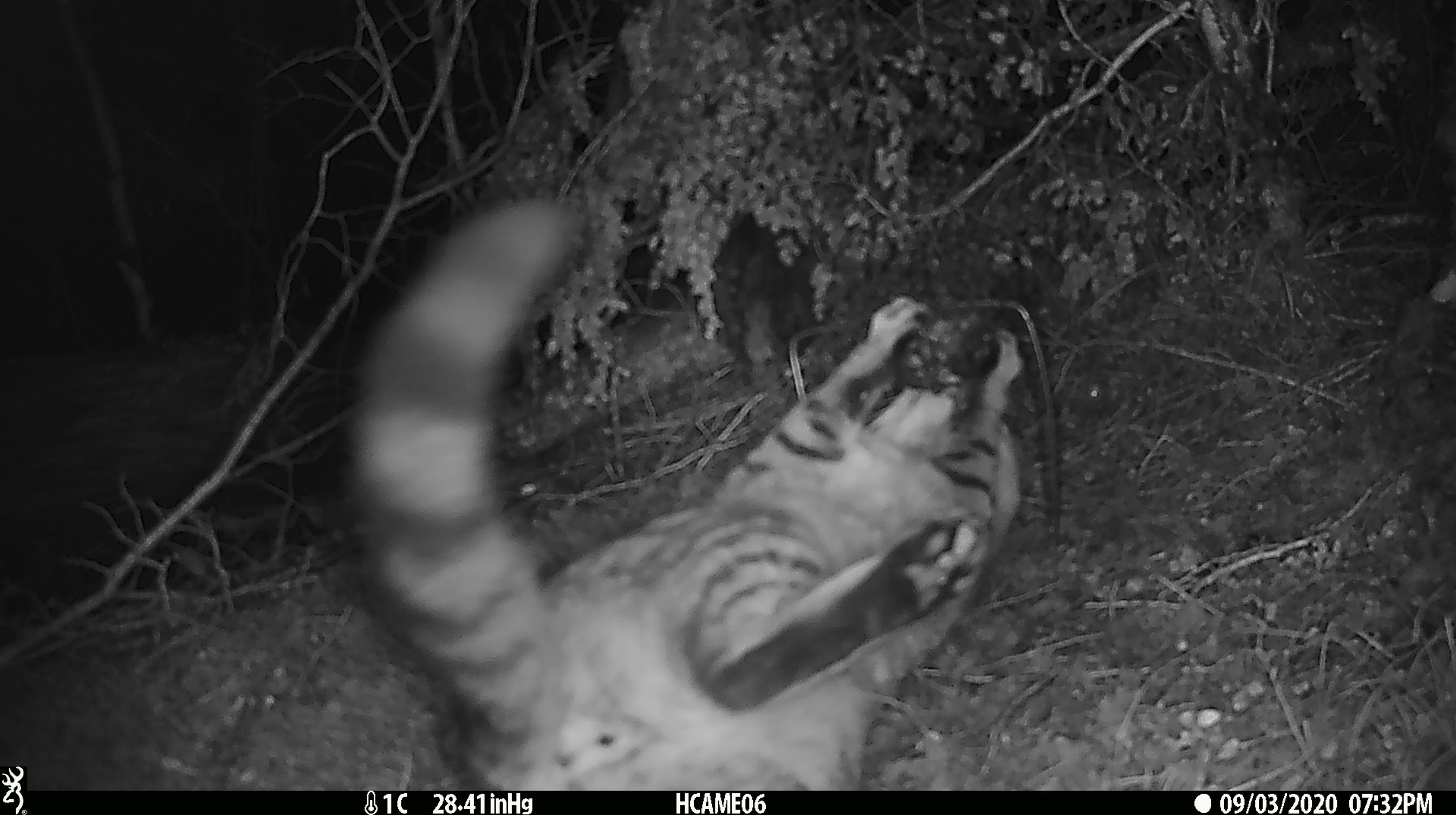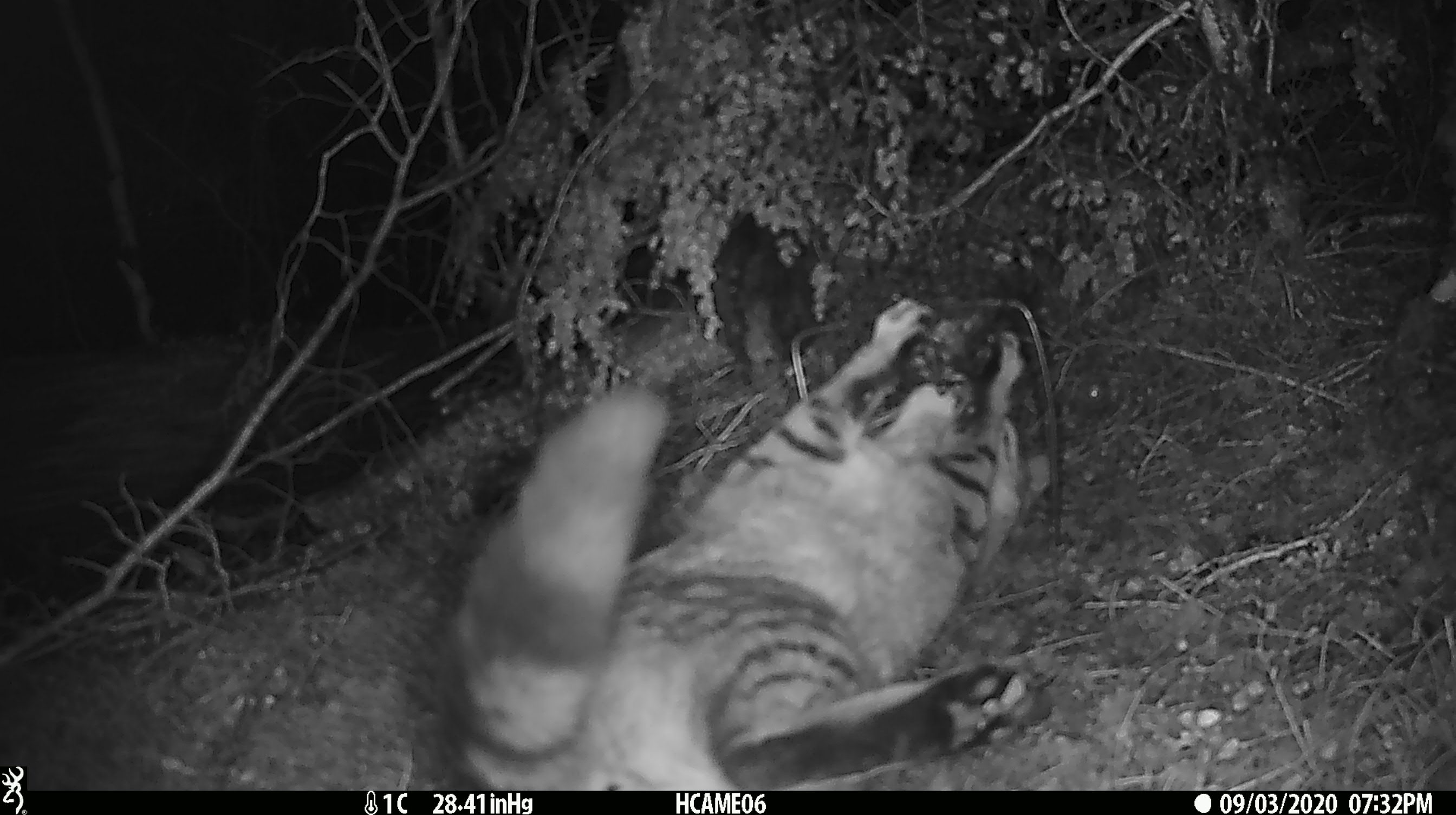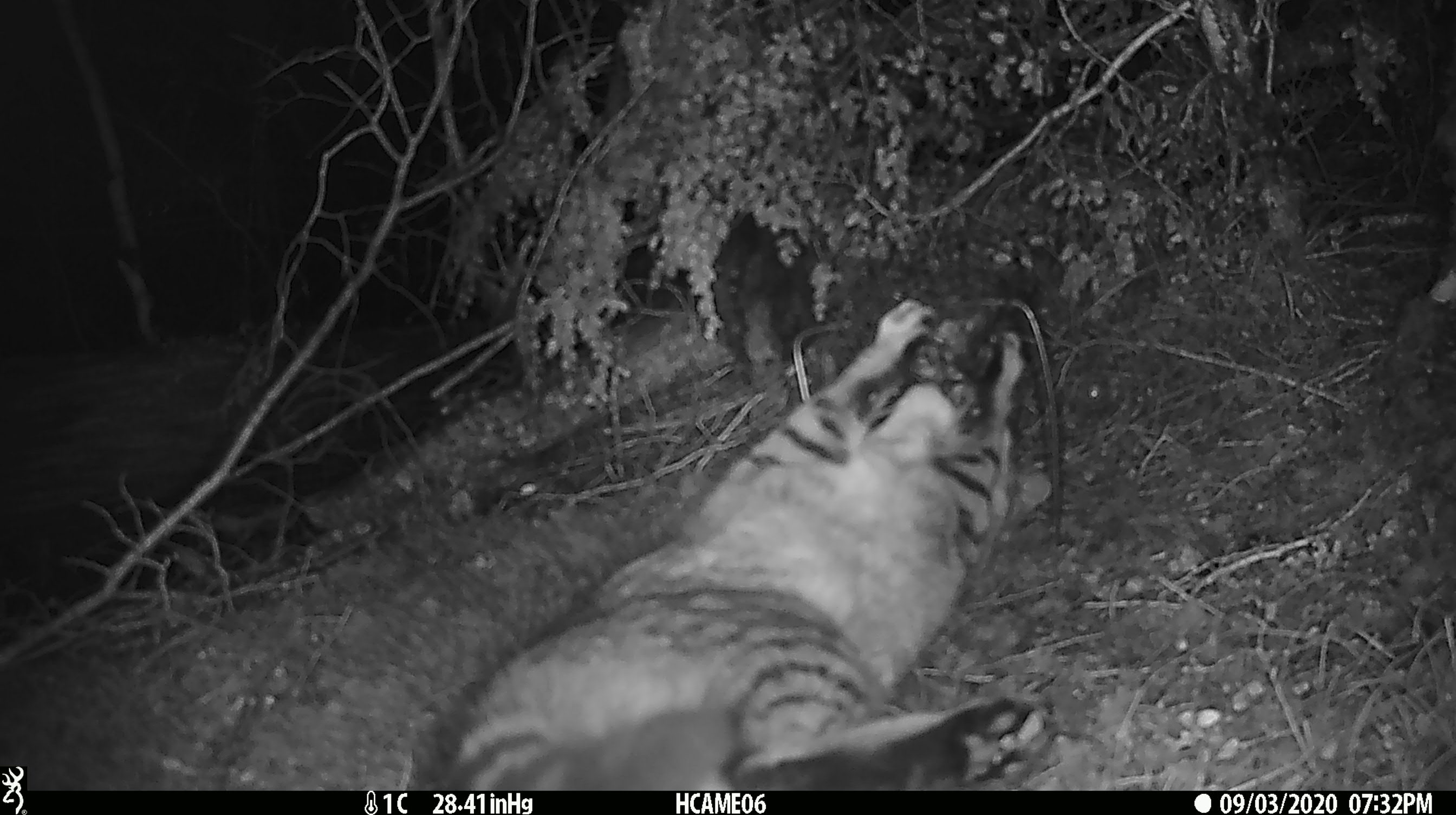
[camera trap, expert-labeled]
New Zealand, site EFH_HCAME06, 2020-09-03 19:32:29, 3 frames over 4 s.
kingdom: Animalia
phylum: Chordata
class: Mammalia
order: Carnivora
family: Felidae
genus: Felis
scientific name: Felis catus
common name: domestic cat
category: cat